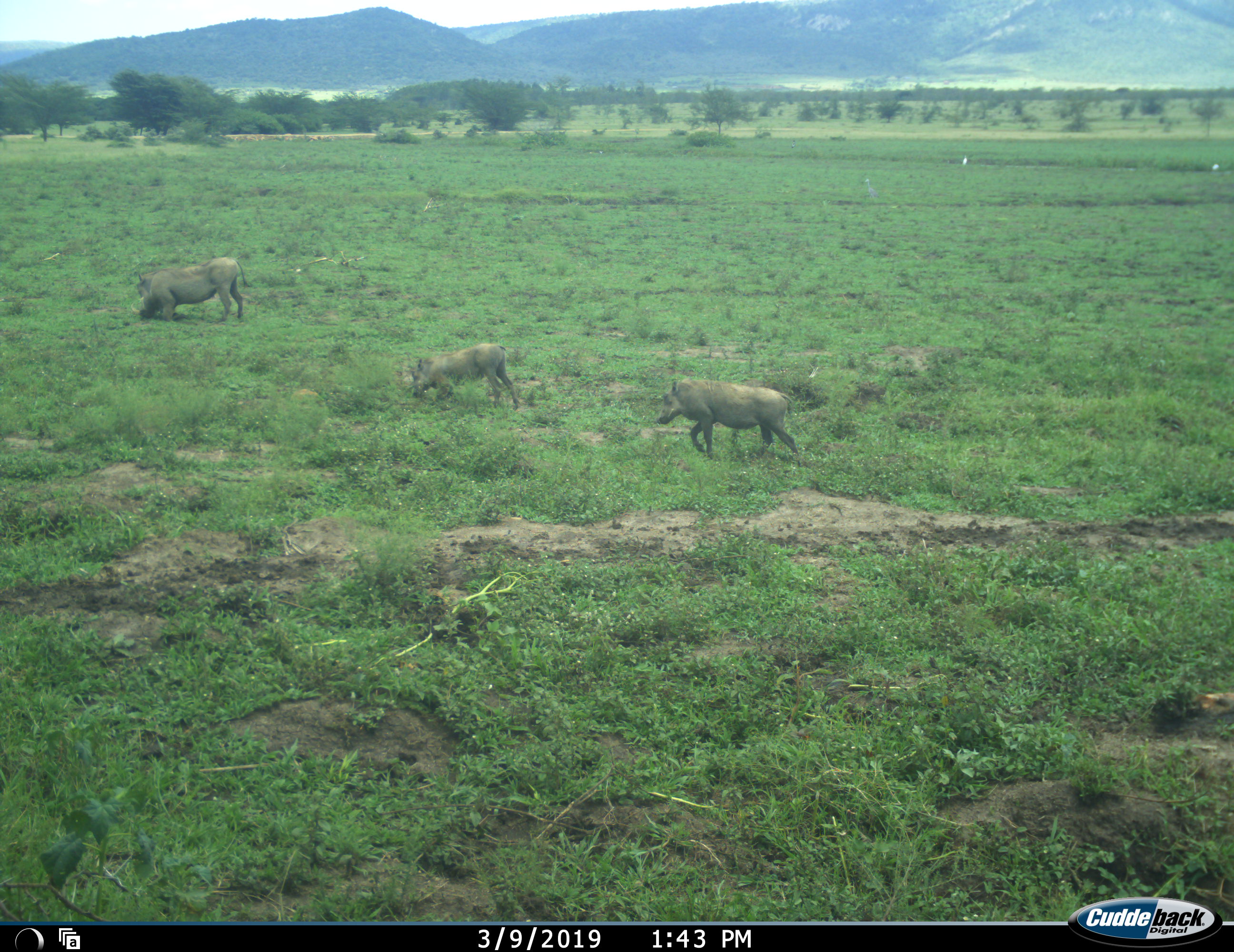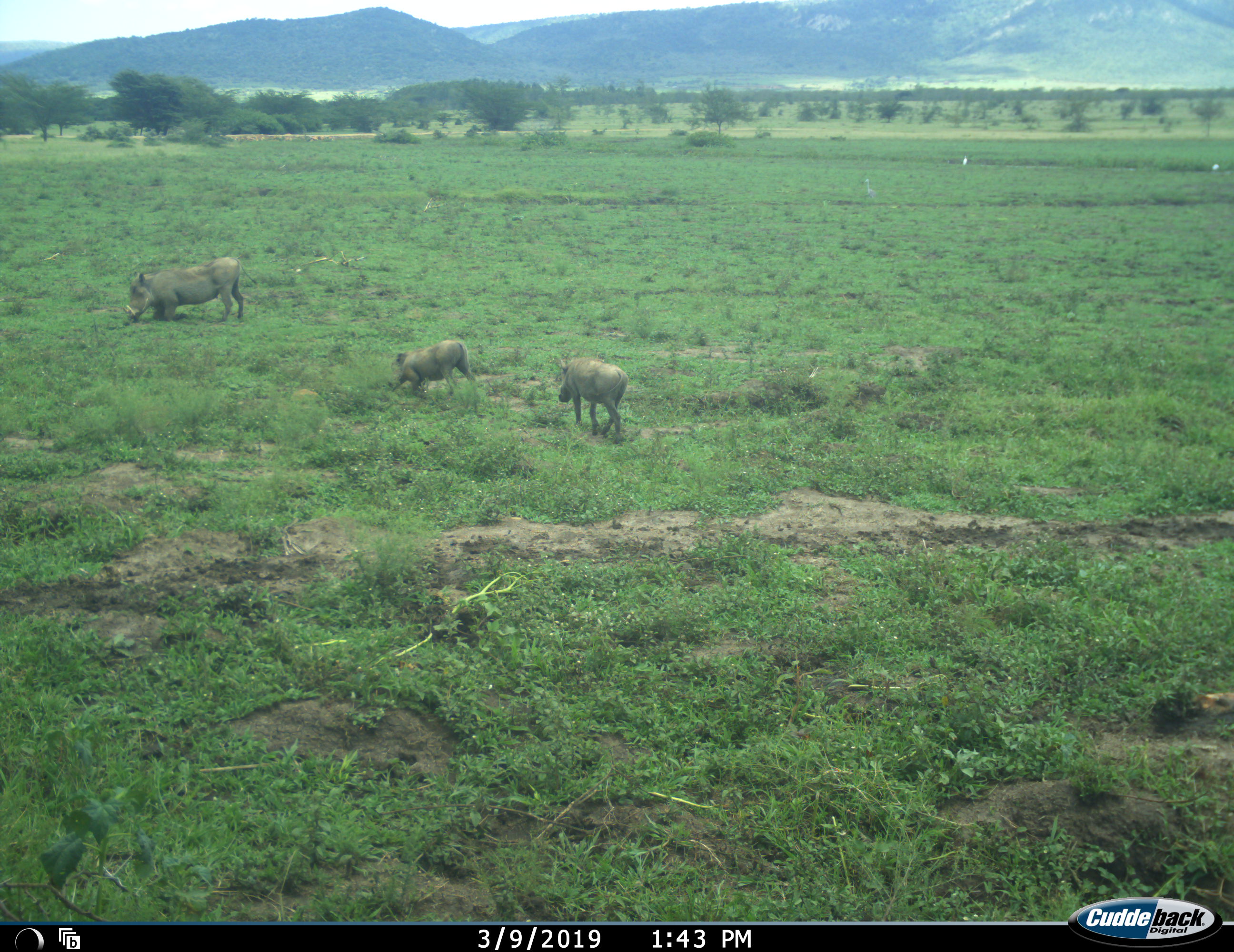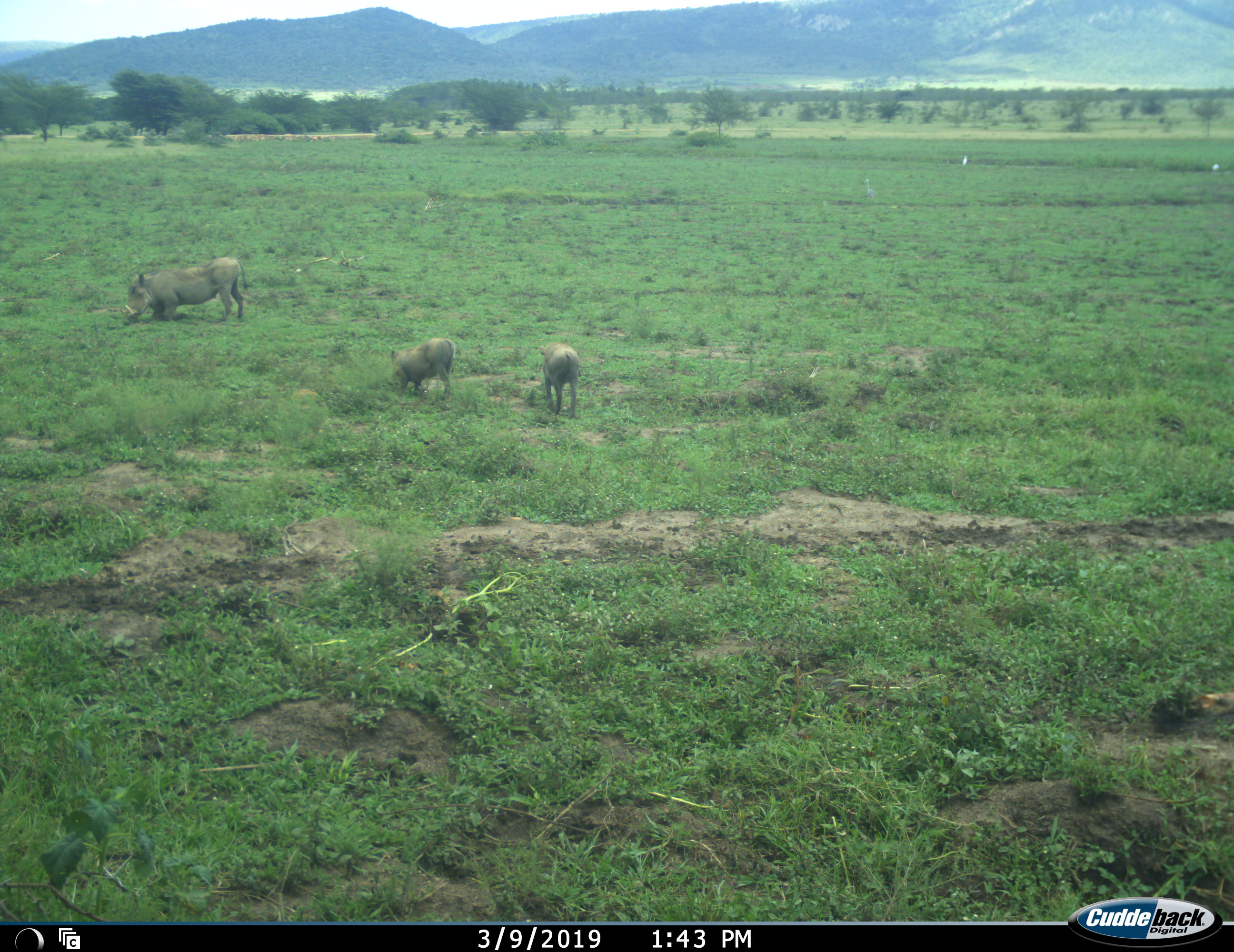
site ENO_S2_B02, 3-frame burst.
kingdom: Animalia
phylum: Chordata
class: Mammalia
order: Artiodactyla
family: Suidae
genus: Phacochoerus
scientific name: Phacochoerus africanus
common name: warthog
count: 3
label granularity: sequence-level